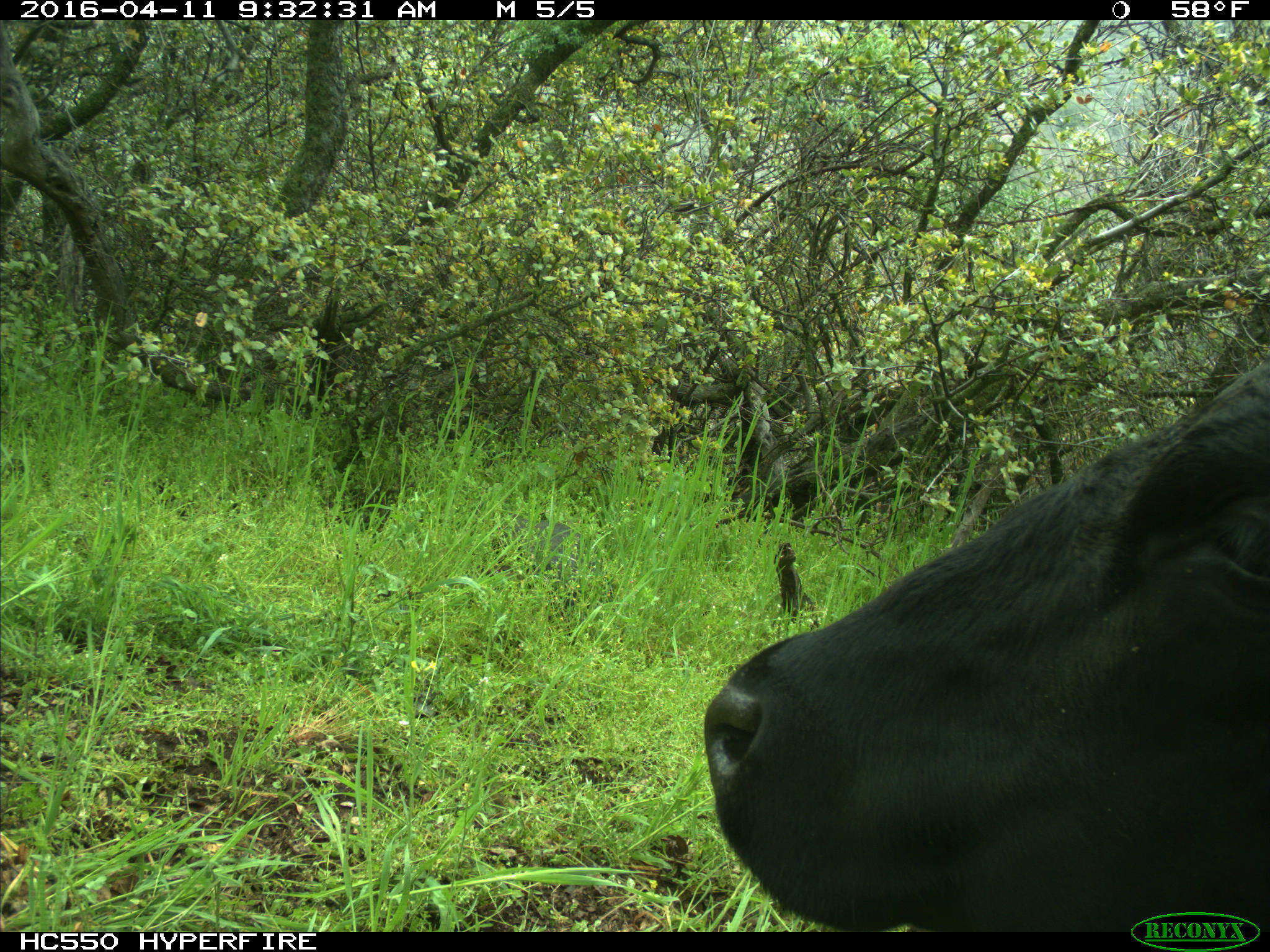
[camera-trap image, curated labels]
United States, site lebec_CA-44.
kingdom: Animalia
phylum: Chordata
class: Mammalia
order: Artiodactyla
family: Bovidae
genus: Bos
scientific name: Bos taurus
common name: domestic cow